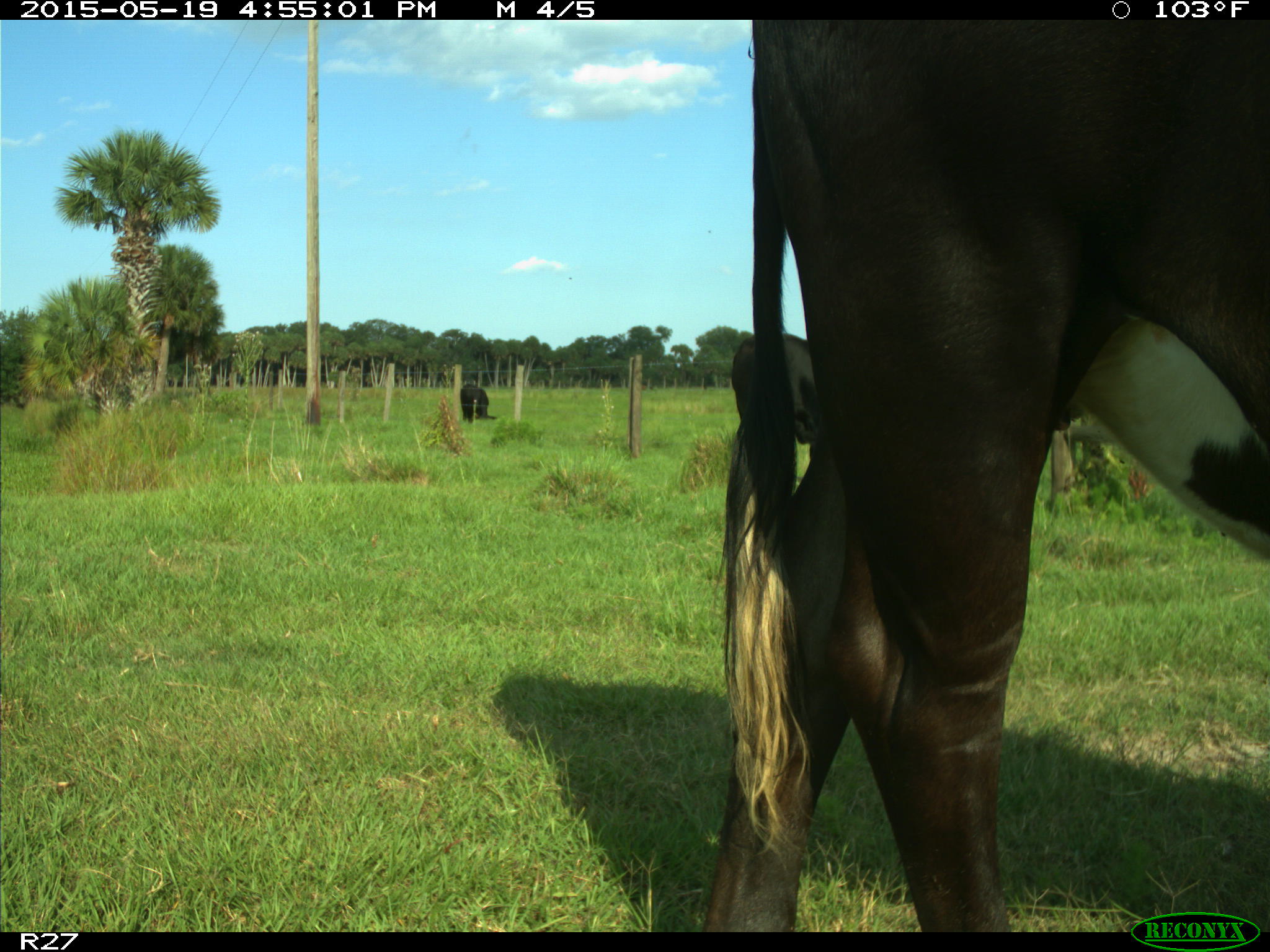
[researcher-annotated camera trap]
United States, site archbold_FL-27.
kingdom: Animalia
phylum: Chordata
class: Mammalia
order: Artiodactyla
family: Bovidae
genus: Bos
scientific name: Bos taurus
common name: domestic cow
Bos taurus (domestic cow).